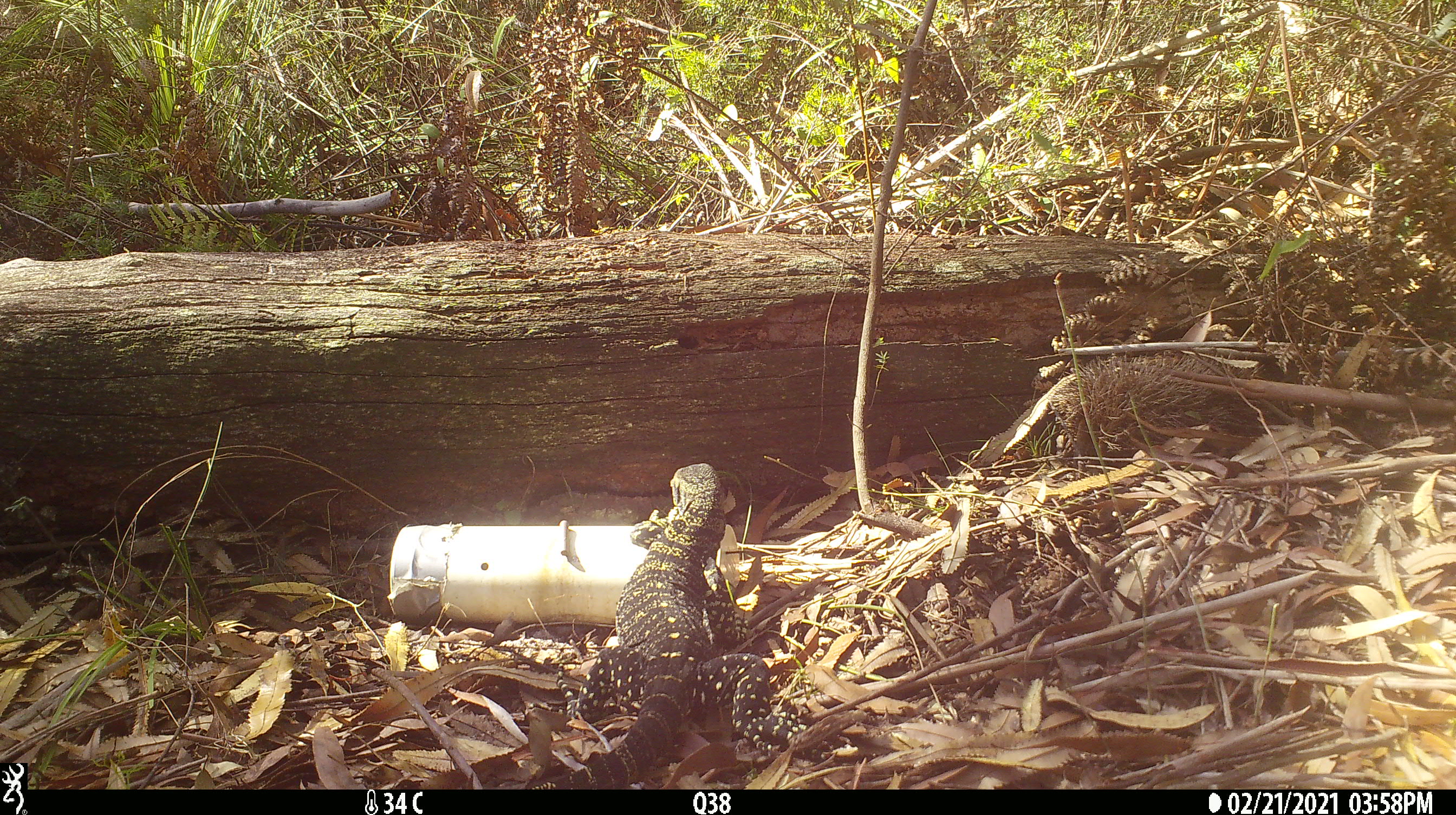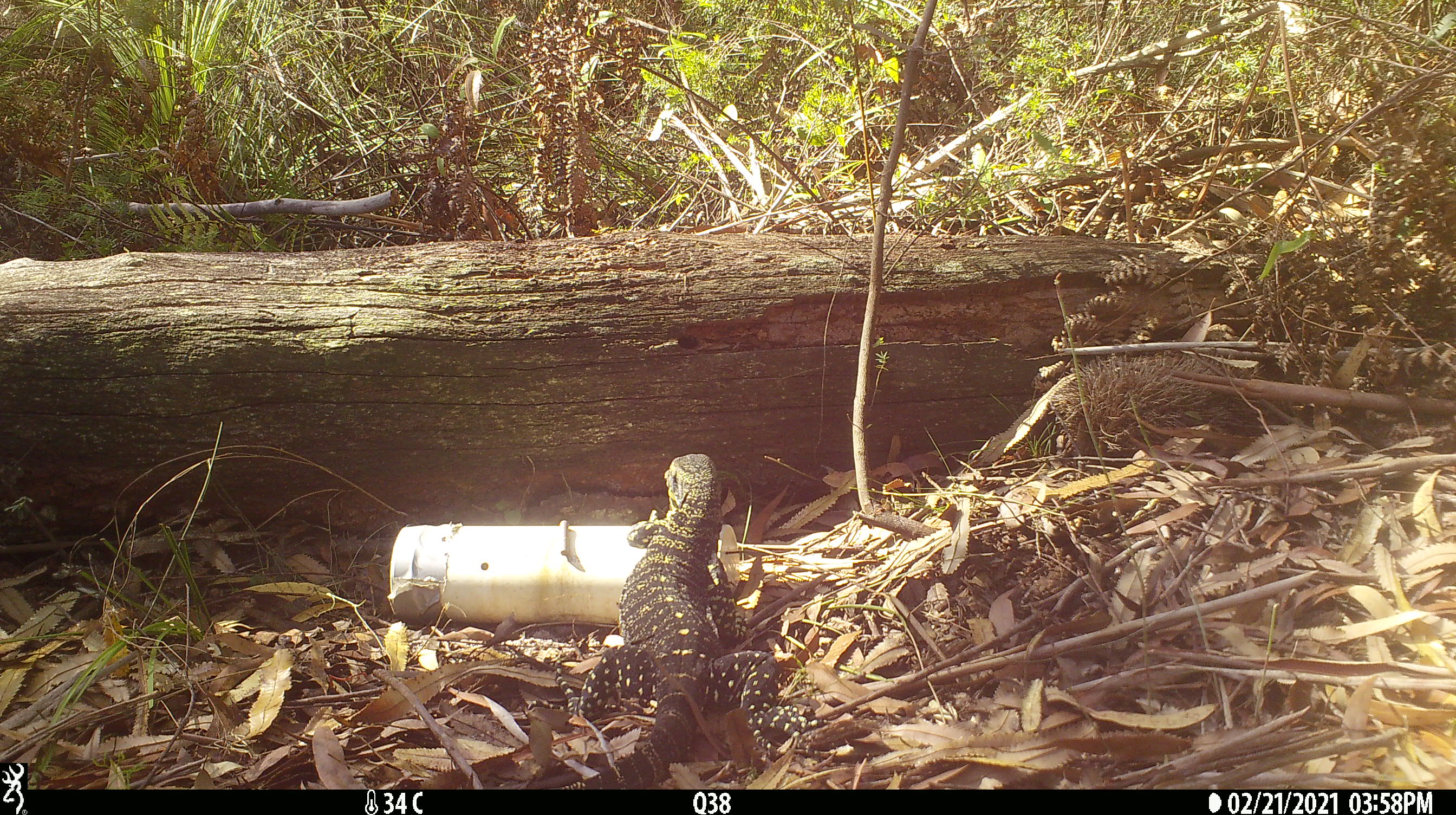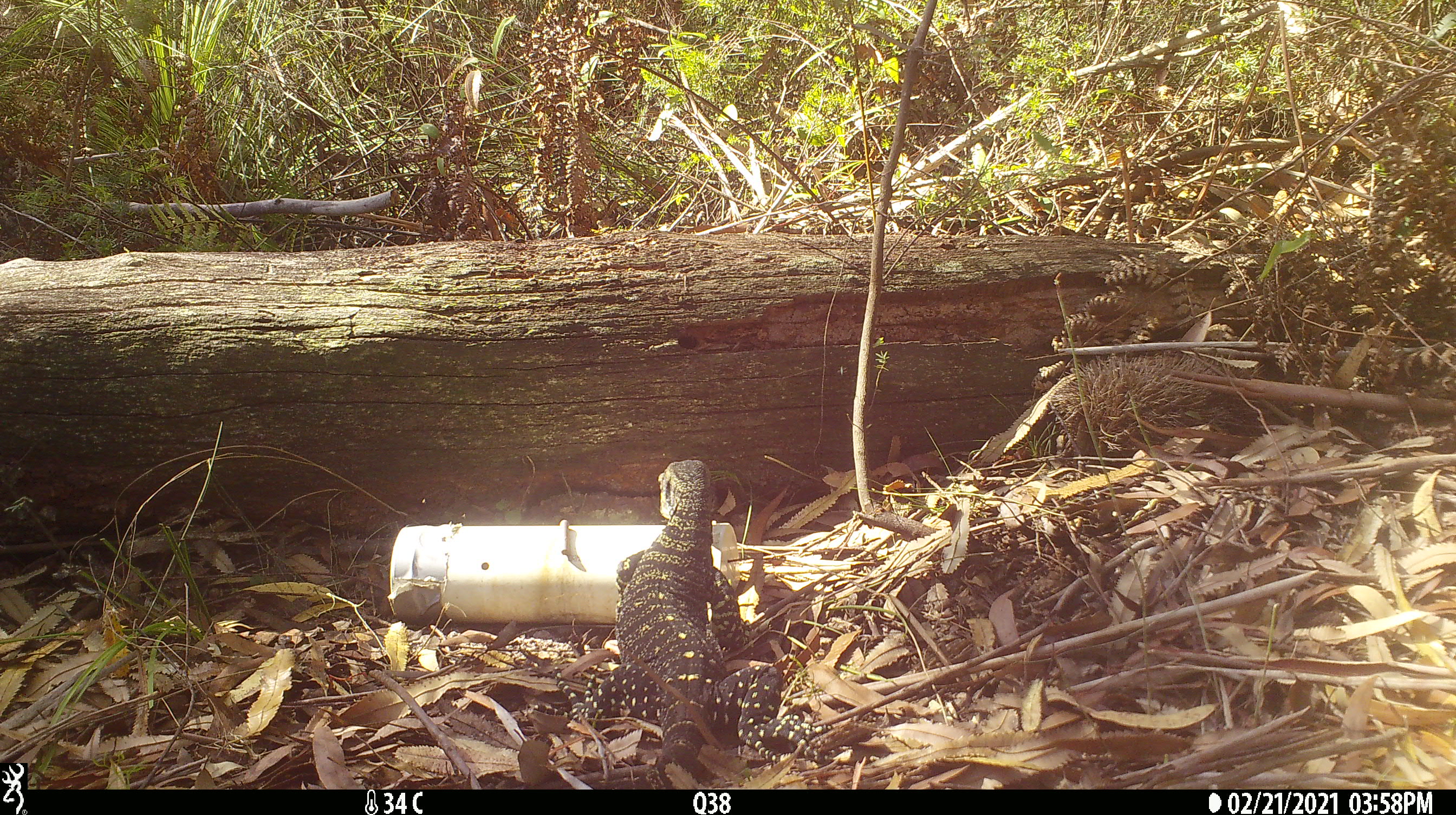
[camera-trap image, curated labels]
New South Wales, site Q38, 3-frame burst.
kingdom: Animalia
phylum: Chordata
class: Reptilia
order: Squamata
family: Varanidae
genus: Varanus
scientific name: Varanus varius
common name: lace monitor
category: goanna